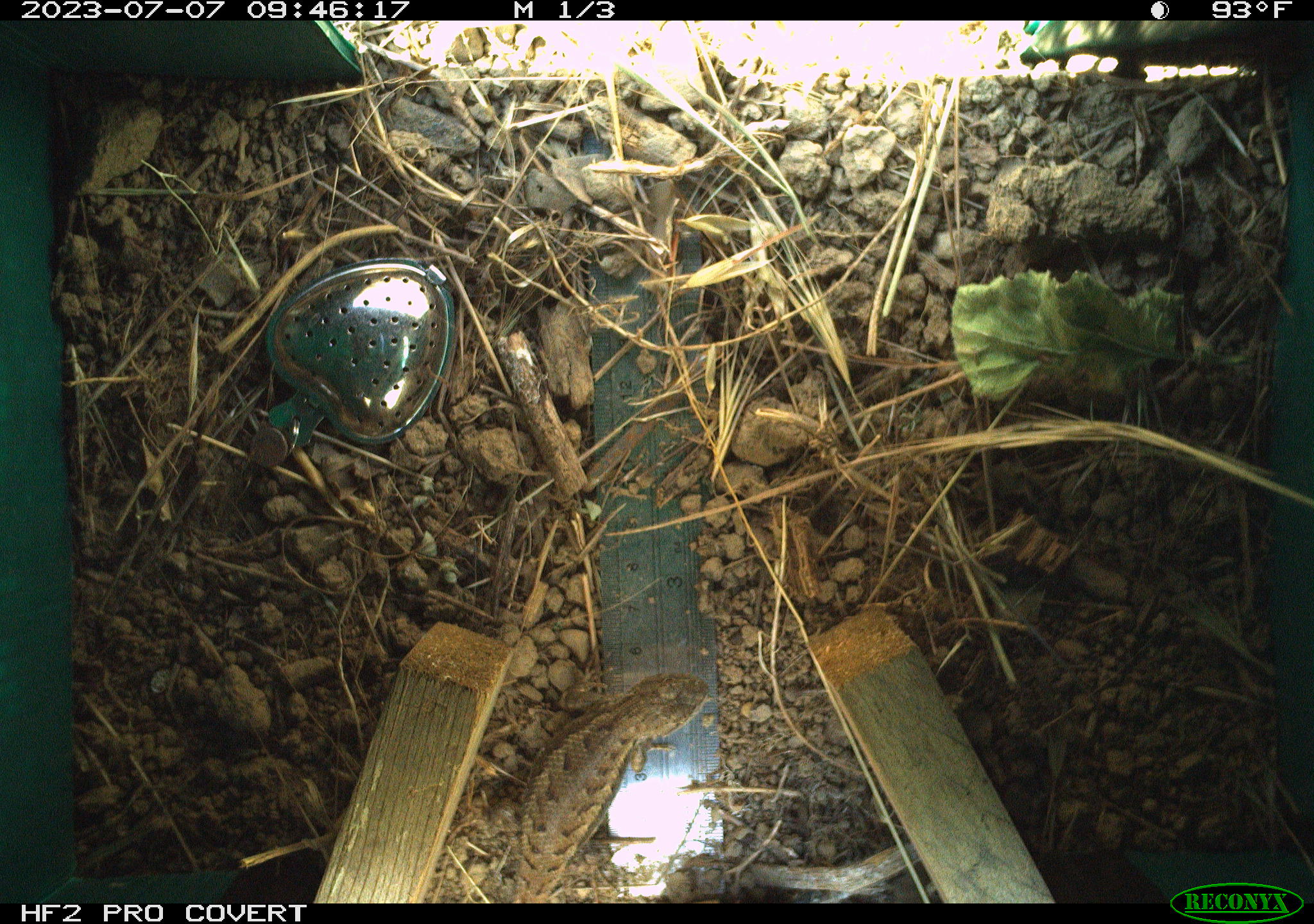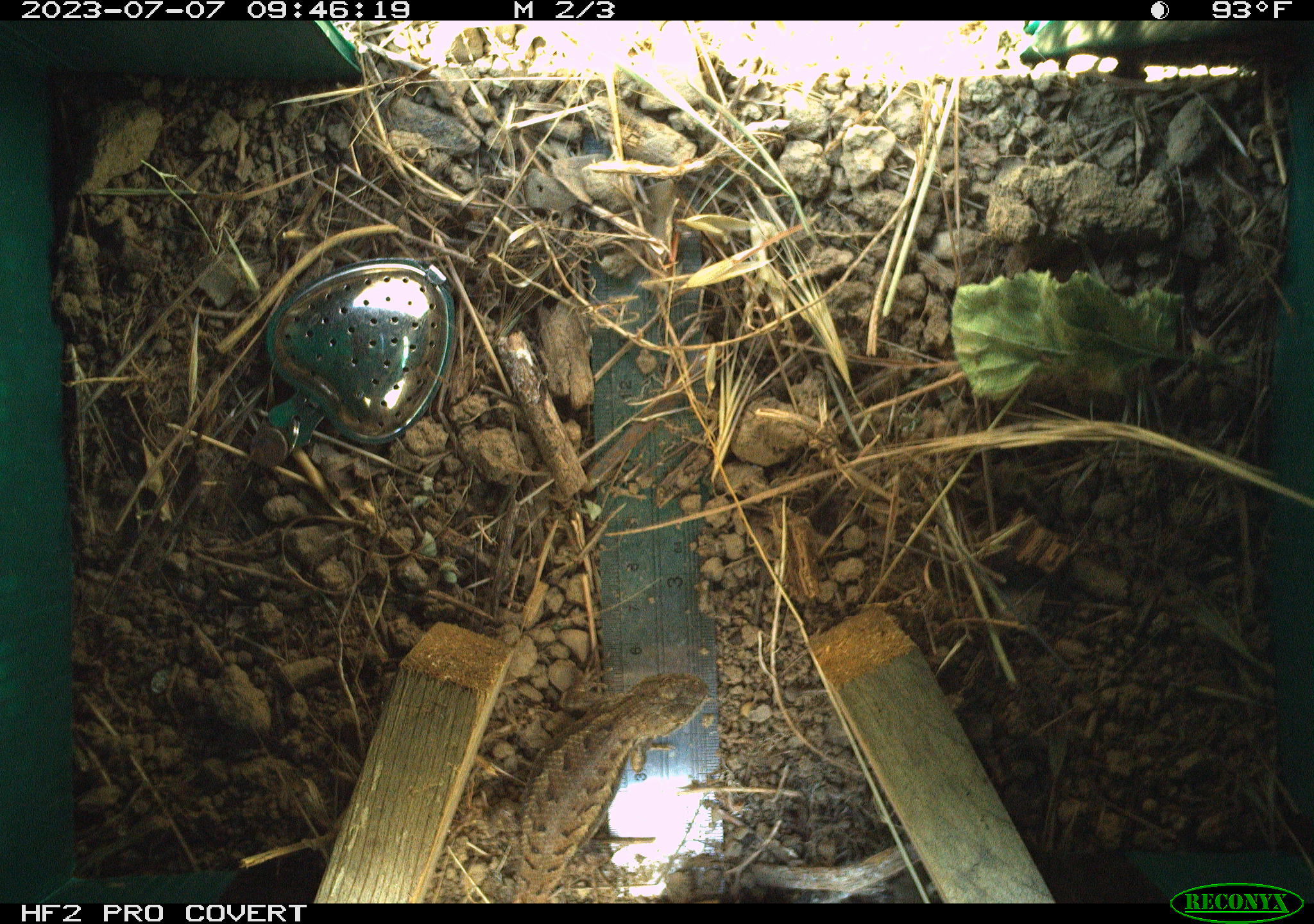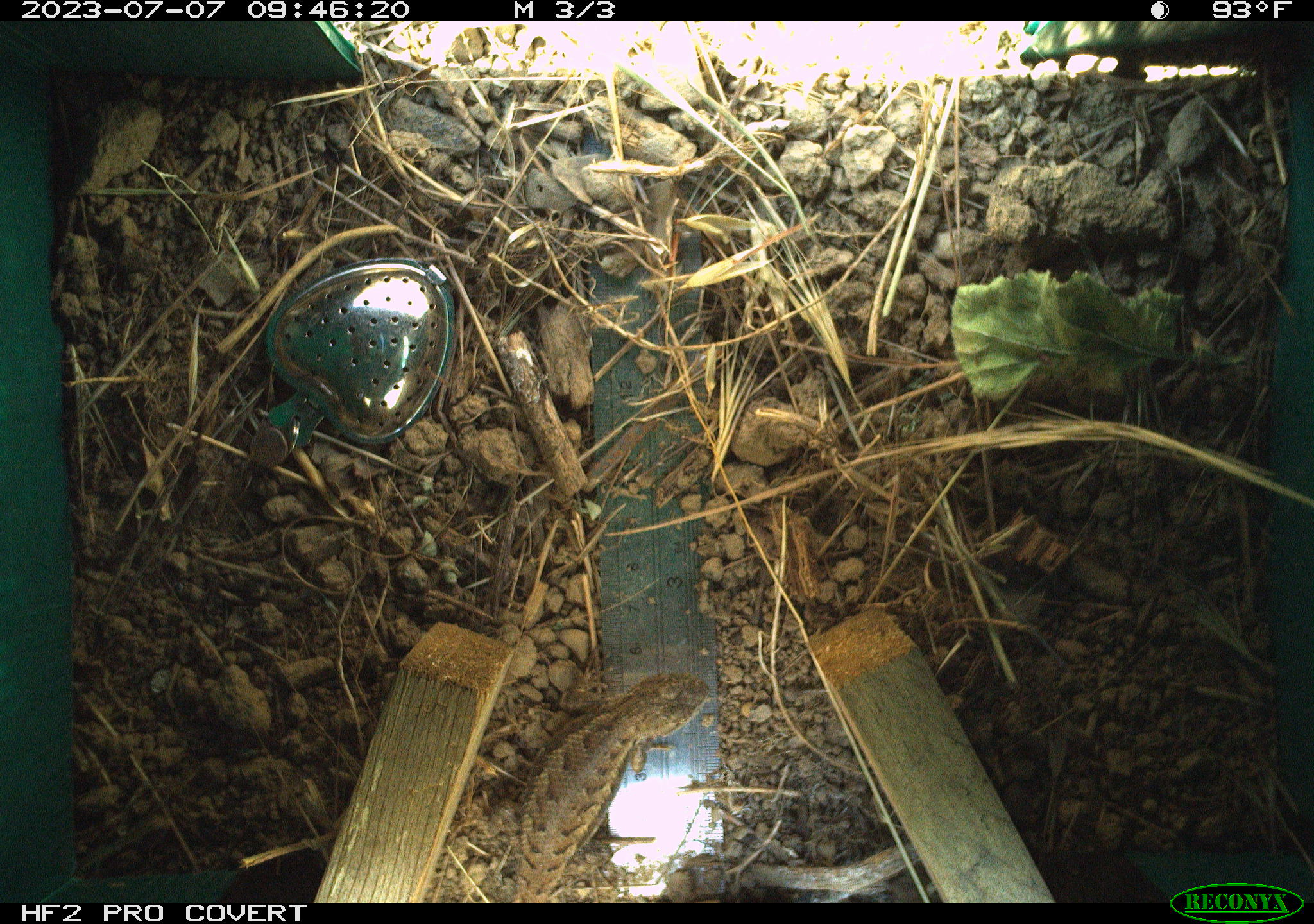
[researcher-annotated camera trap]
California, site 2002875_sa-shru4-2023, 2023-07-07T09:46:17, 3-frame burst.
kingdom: Animalia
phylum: Chordata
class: Reptilia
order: Squamata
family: Phrynosomatidae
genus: Sceloporus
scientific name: Sceloporus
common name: spiny lizards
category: sceloporus species